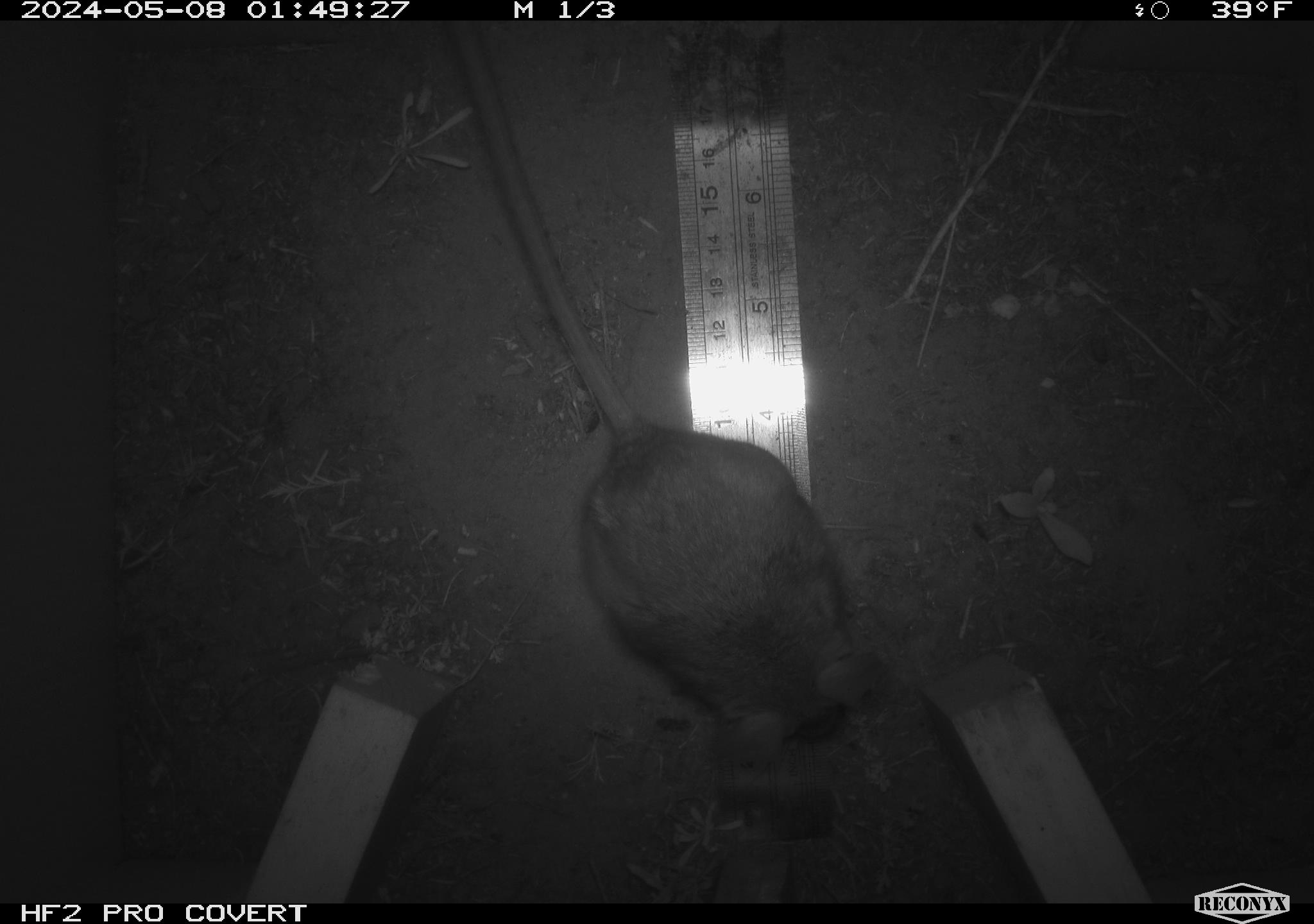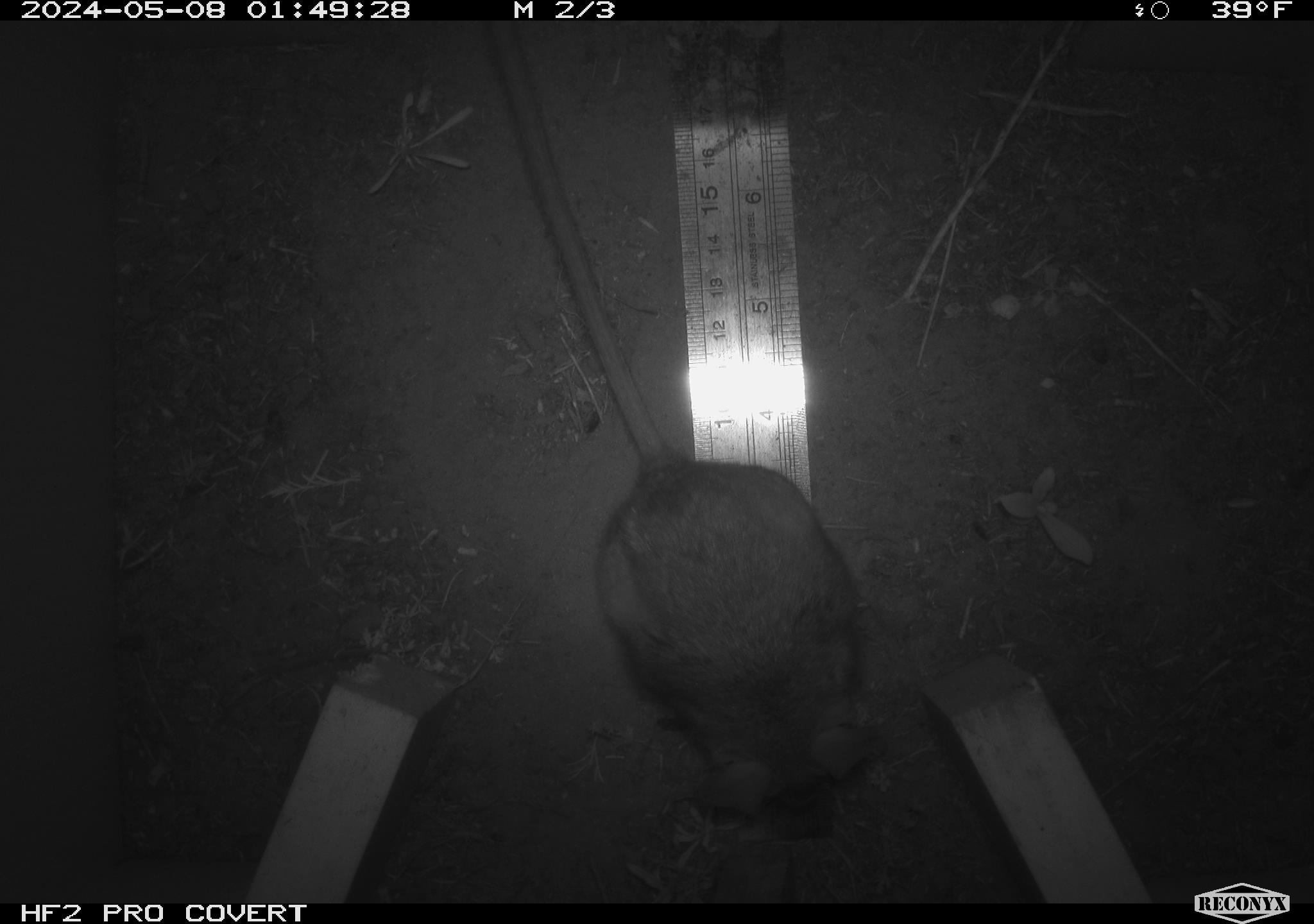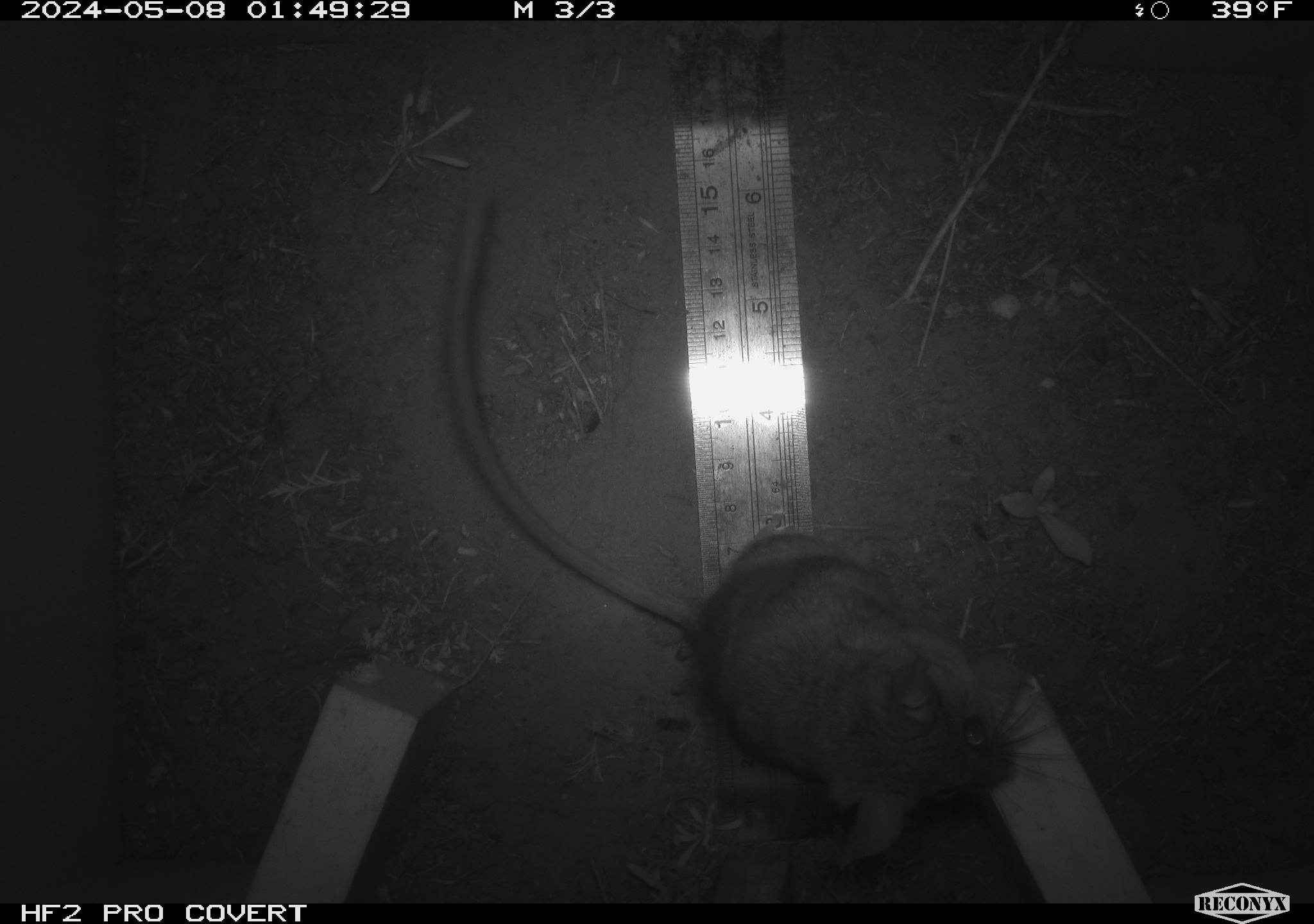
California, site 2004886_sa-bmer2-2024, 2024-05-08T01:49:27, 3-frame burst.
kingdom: Animalia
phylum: Chordata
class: Mammalia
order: Rodentia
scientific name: Rodentia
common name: woodrat or rat or mouse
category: woodrat or rat or mouse species